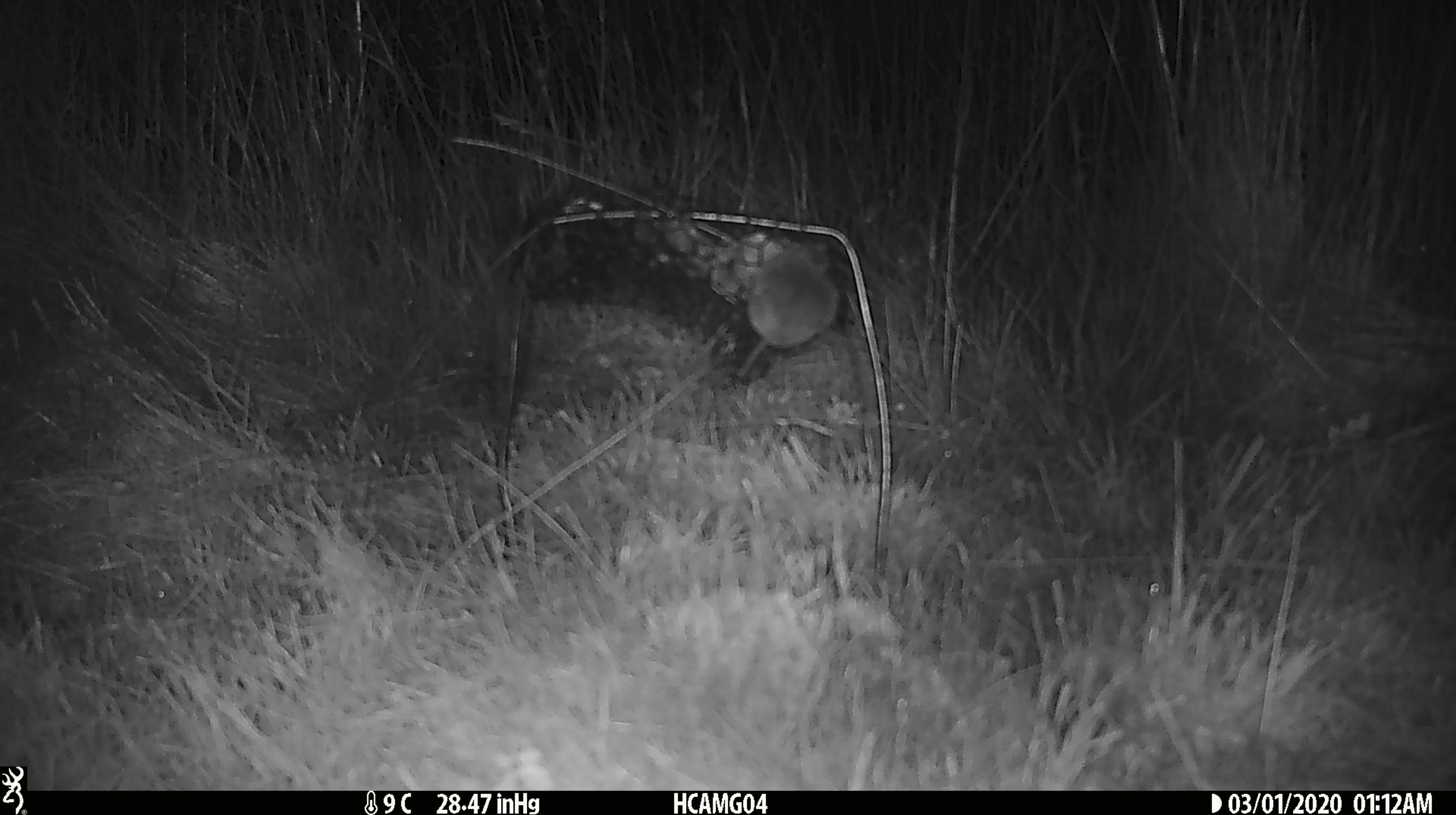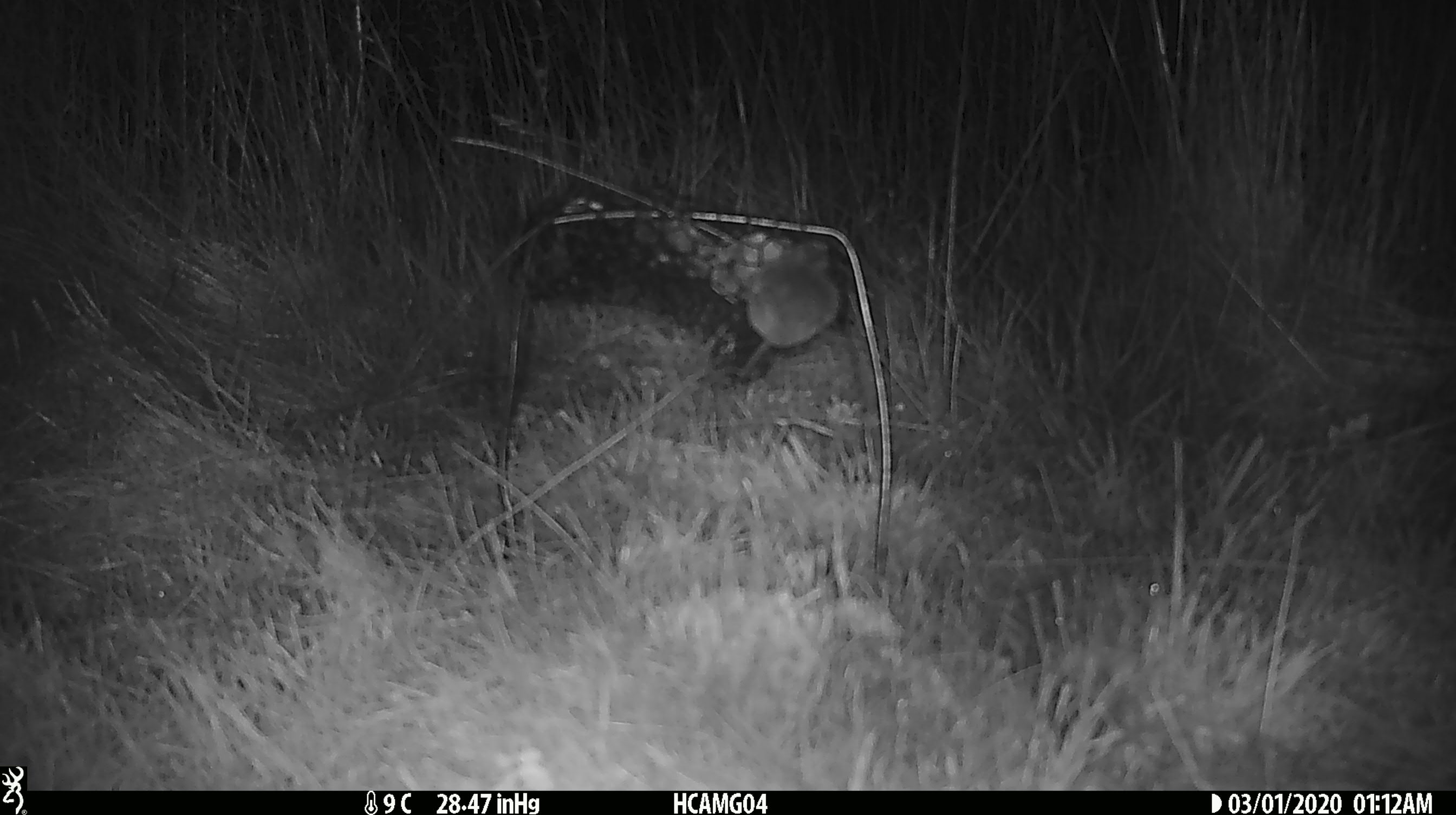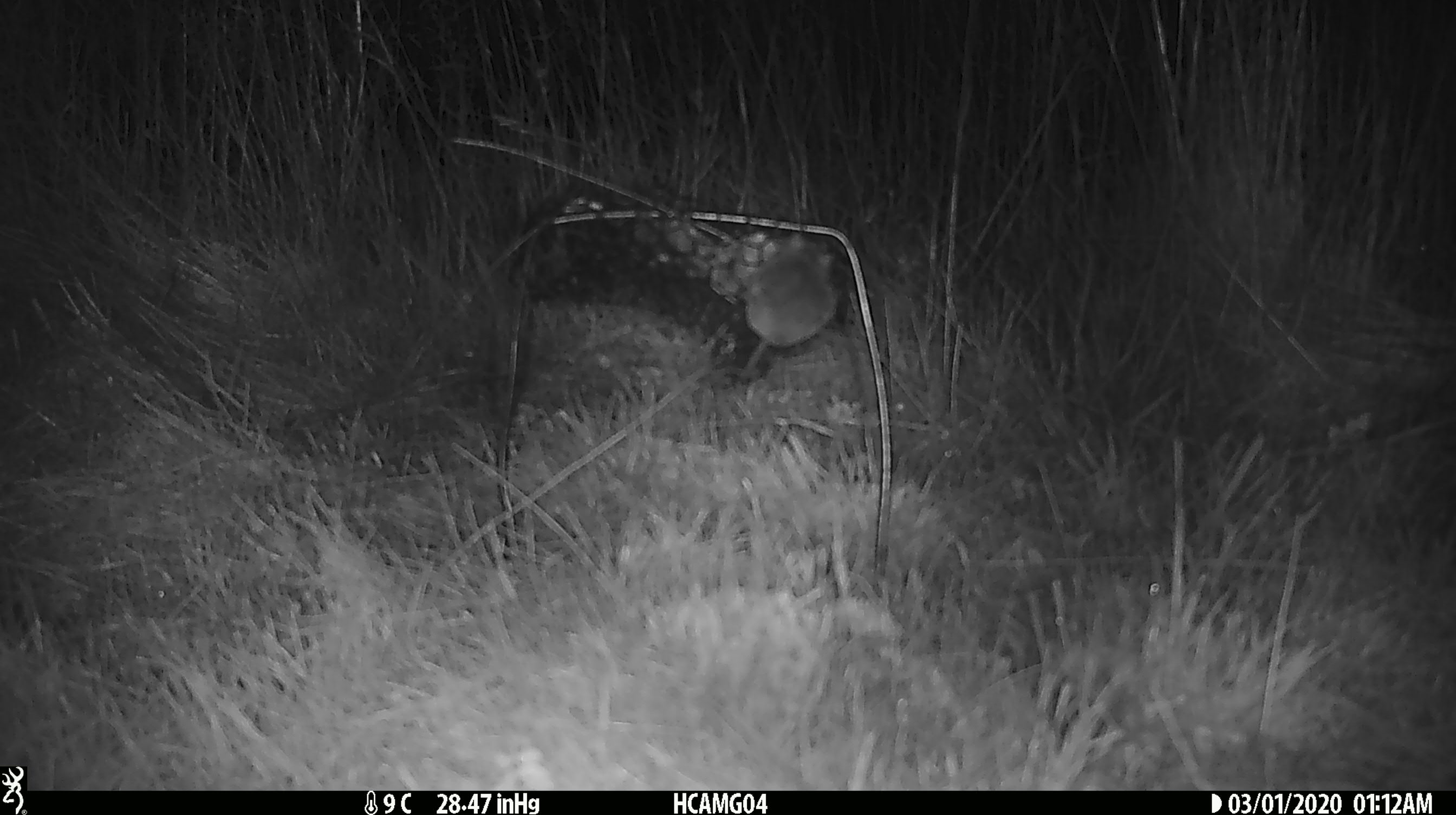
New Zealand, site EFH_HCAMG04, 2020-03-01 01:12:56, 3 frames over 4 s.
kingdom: Animalia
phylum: Chordata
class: Mammalia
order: Rodentia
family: Muridae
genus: Mus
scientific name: Mus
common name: mouse